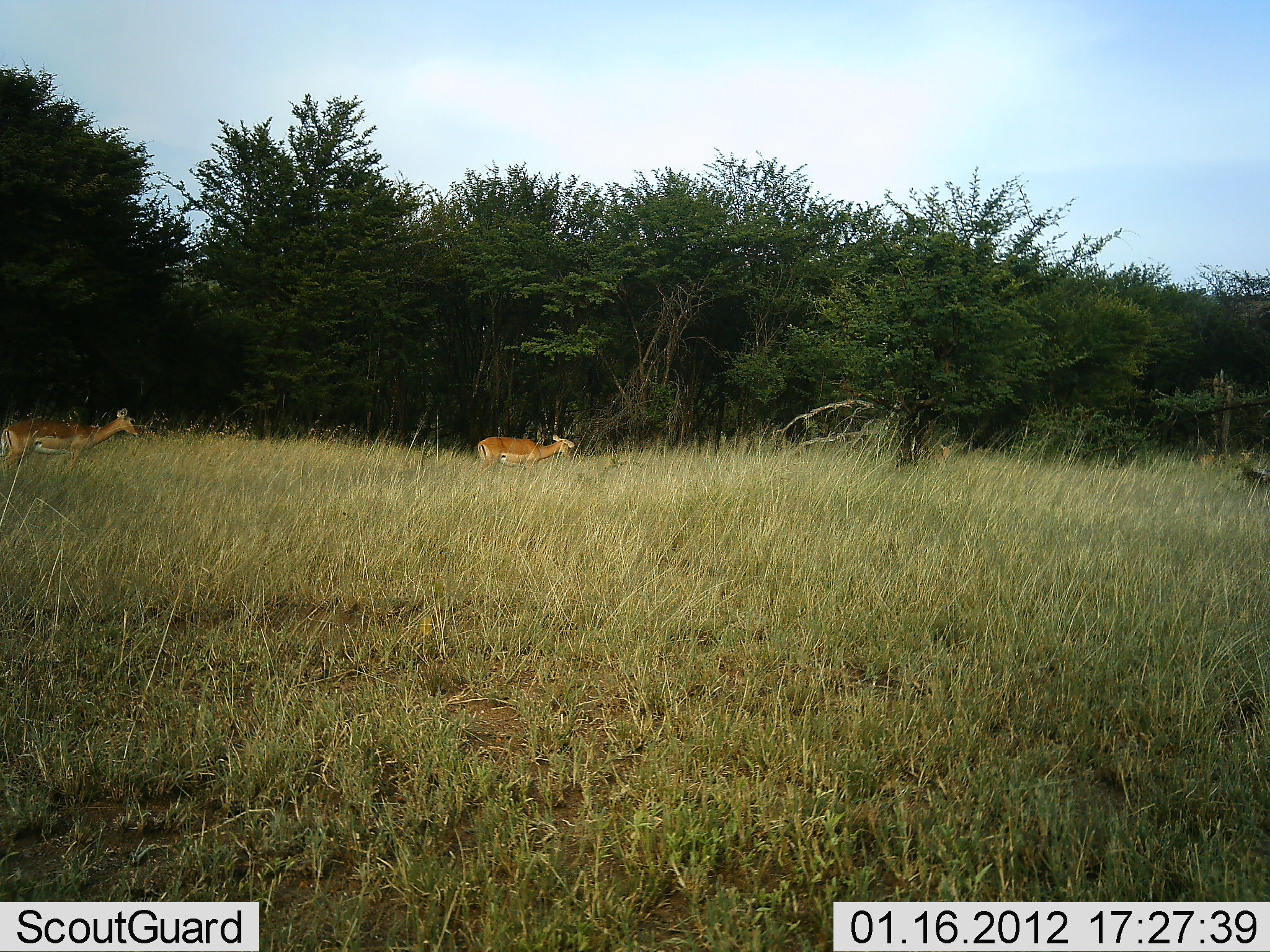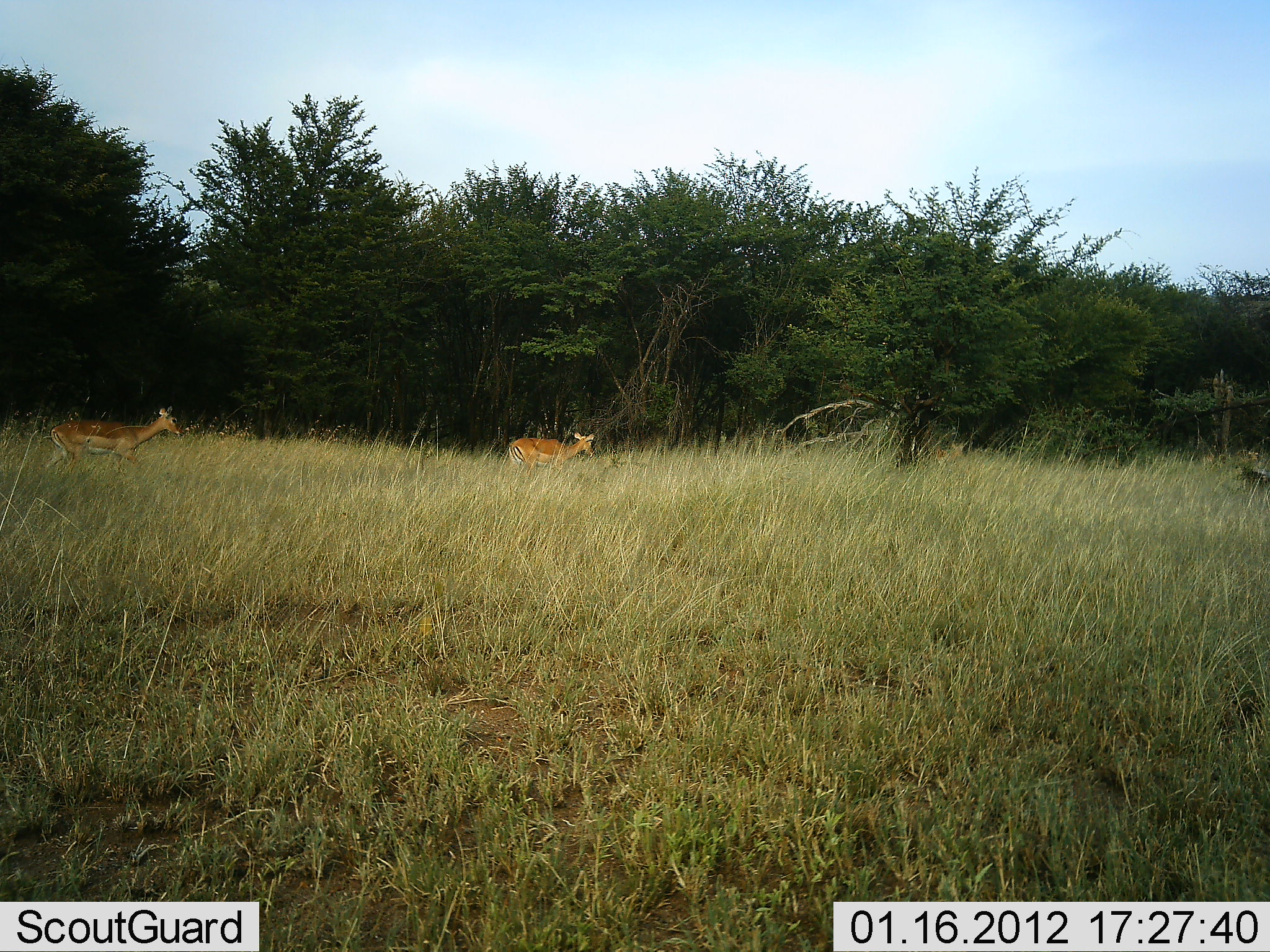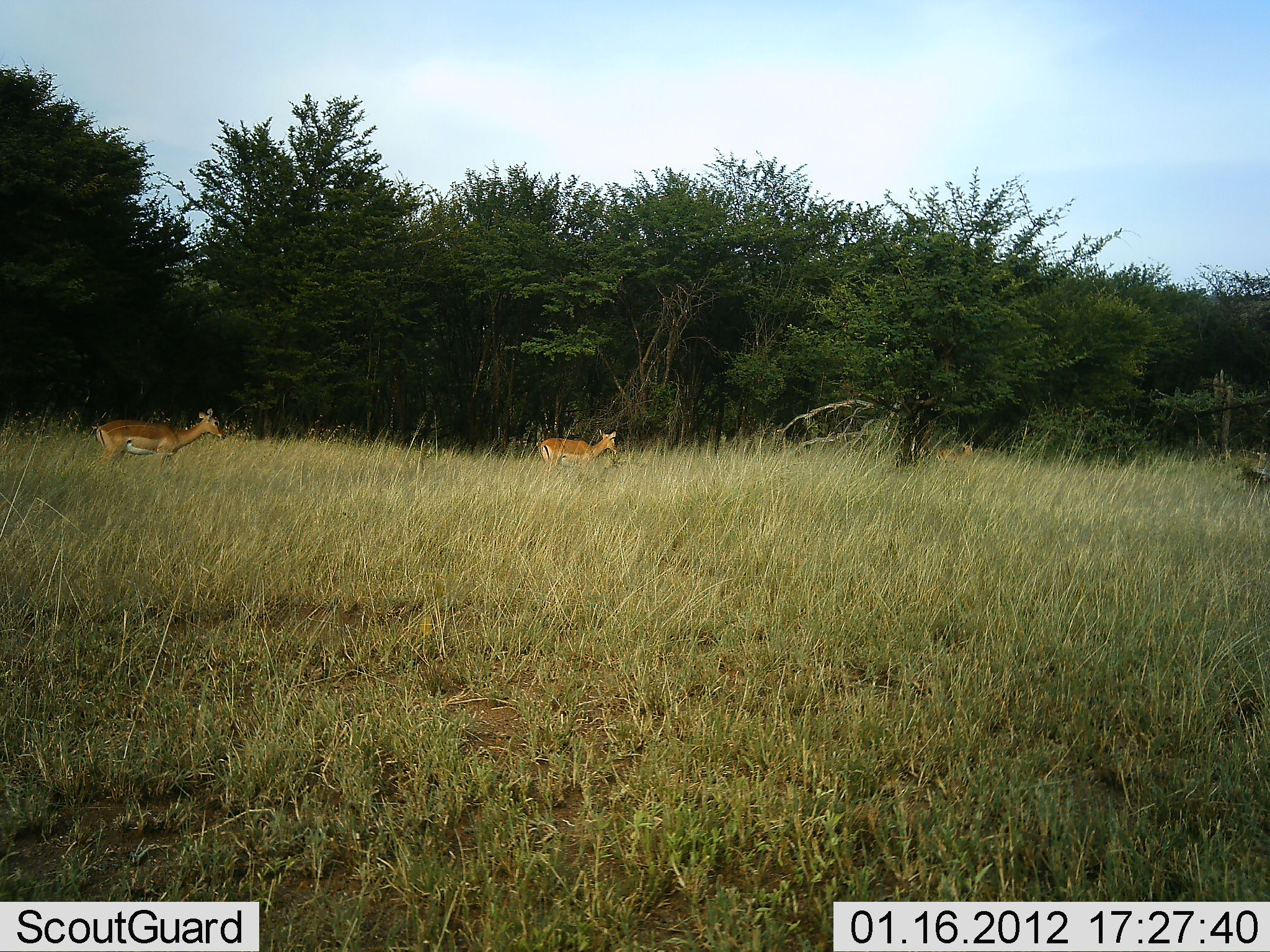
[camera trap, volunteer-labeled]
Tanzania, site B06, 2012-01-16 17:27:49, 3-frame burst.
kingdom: Animalia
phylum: Chordata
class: Mammalia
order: Artiodactyla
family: Bovidae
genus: Aepyceros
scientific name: Aepyceros melampus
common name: impala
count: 4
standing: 0%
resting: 0%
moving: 100%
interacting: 0%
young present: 0%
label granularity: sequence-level